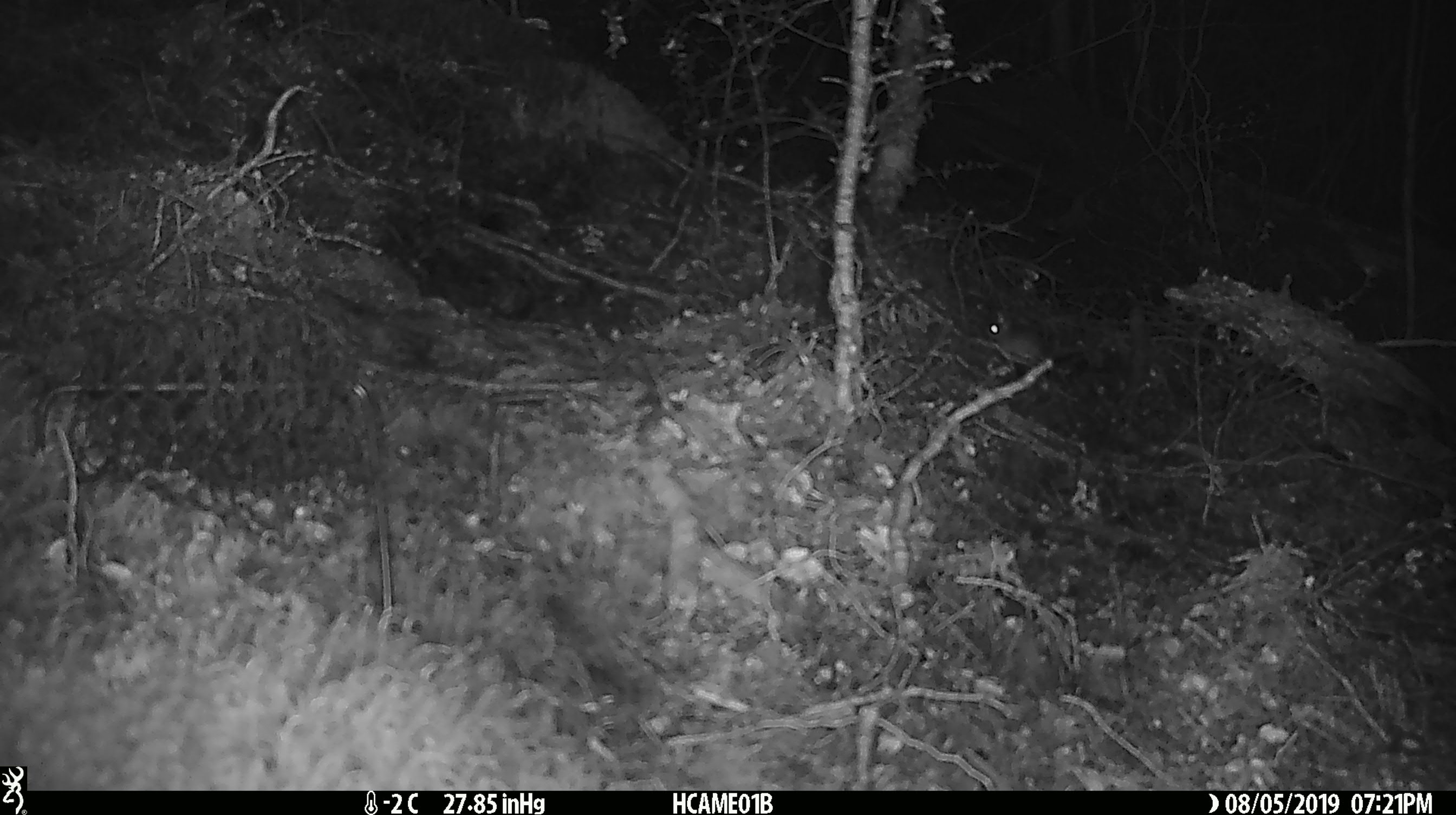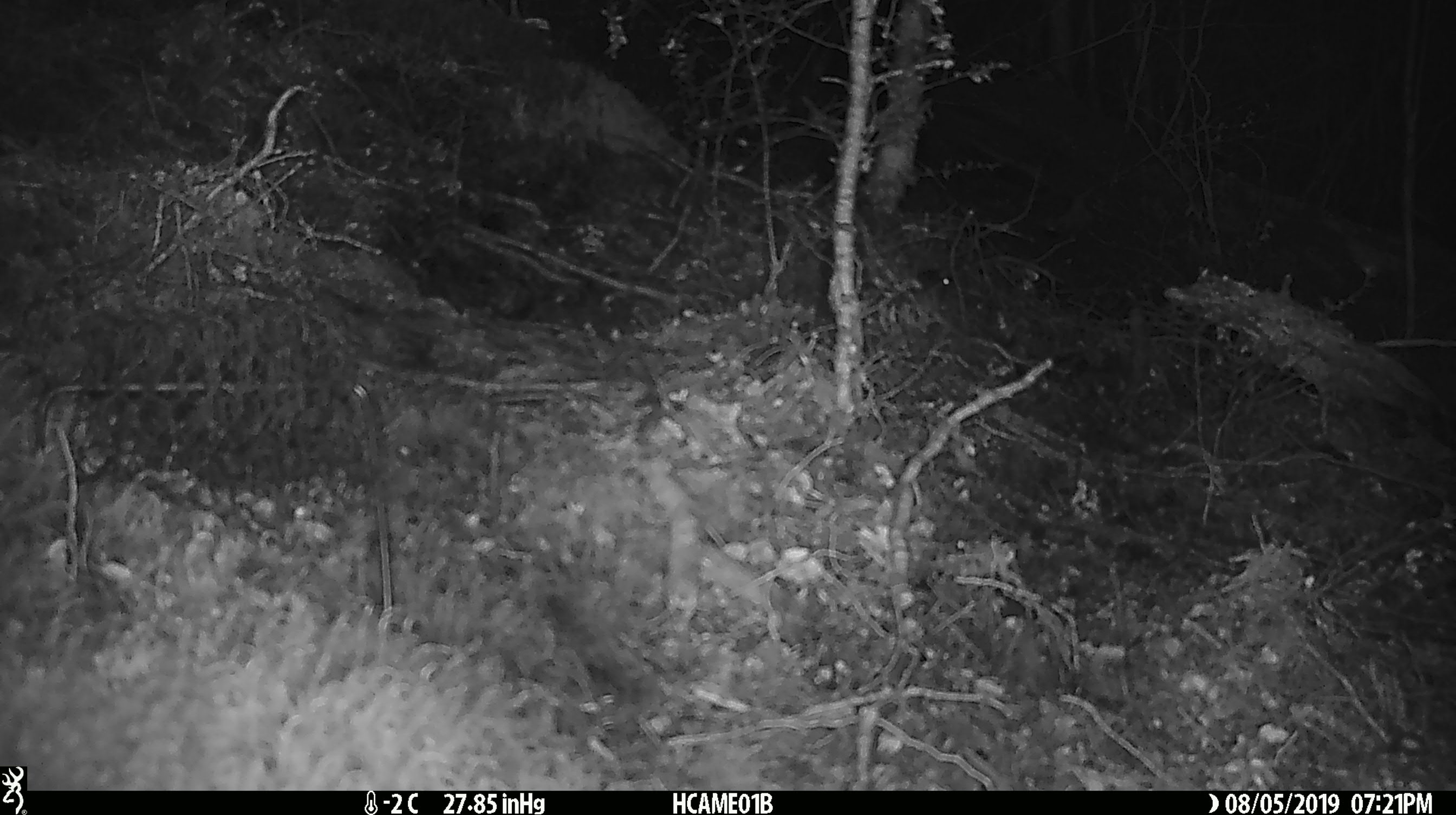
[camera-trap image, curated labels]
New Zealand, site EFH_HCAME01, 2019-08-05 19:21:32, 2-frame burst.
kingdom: Animalia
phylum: Chordata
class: Mammalia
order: Rodentia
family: Muridae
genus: Mus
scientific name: Mus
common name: mouse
Mouse (Mus).